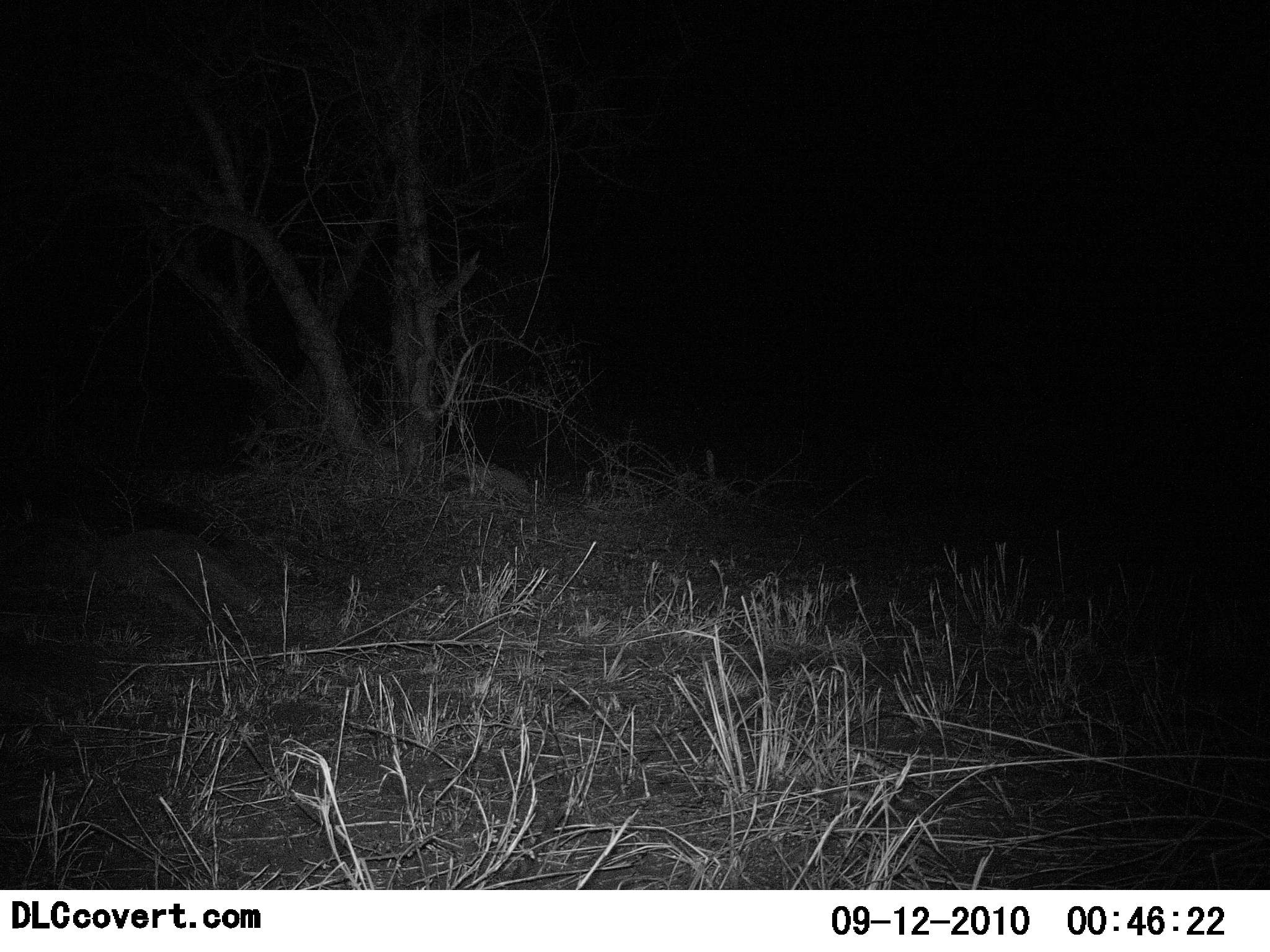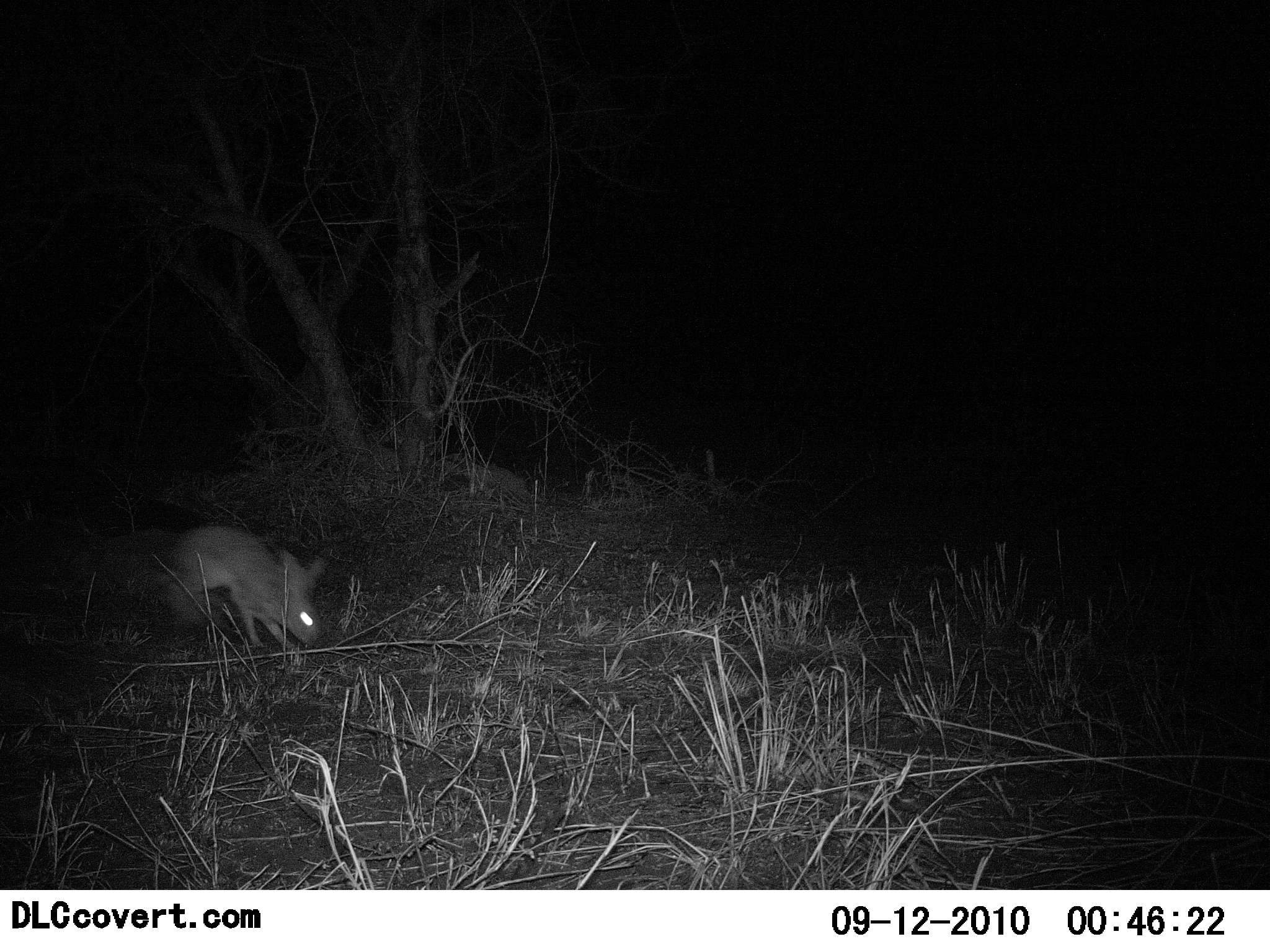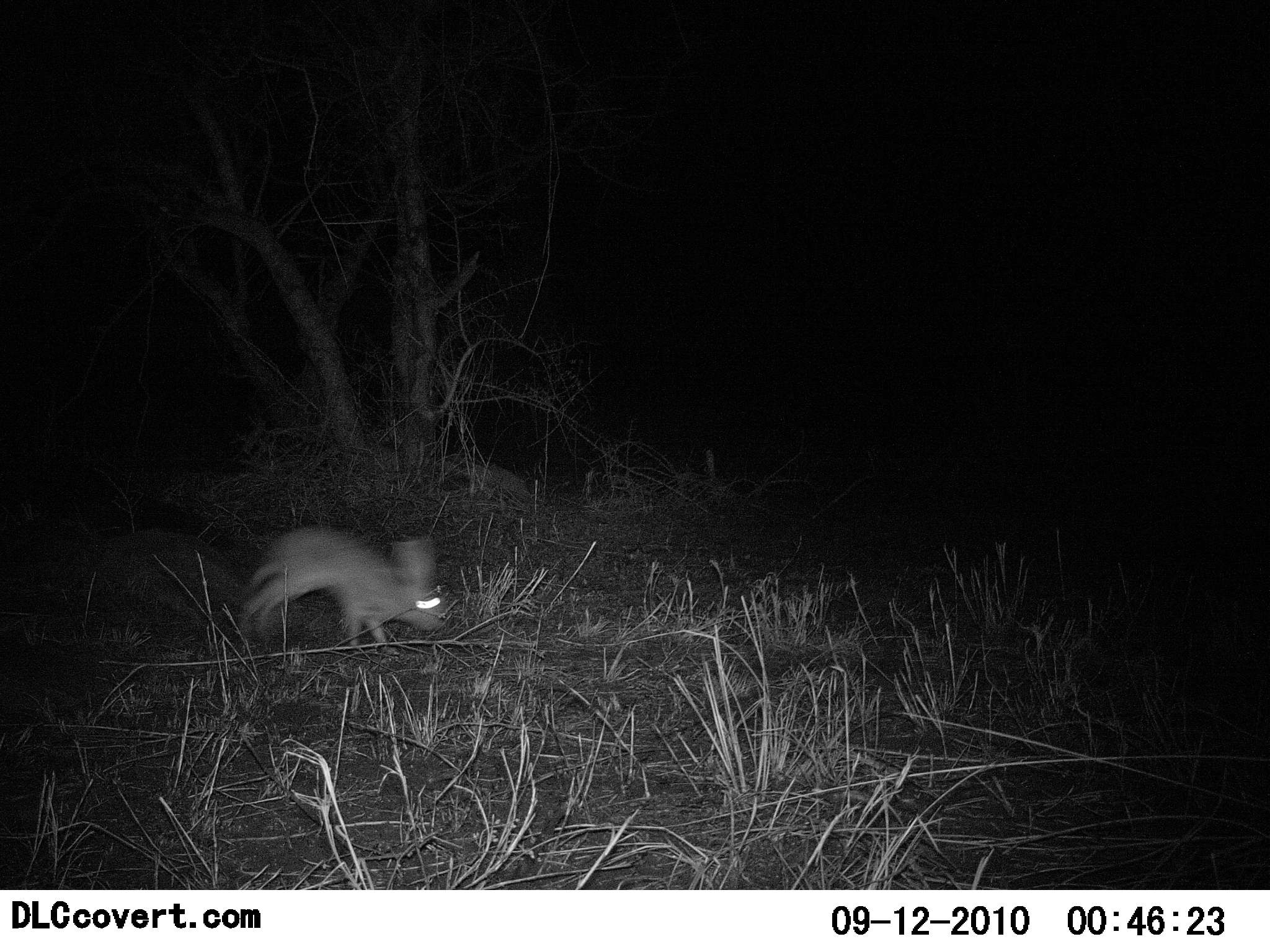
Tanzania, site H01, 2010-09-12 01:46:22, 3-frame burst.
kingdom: Animalia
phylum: Chordata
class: Mammalia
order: Lagomorpha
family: Leporidae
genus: Lepus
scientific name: Lepus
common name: hare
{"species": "hare (Lepus)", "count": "1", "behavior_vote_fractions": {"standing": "0%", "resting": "0%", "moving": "100%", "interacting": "0%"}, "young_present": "0%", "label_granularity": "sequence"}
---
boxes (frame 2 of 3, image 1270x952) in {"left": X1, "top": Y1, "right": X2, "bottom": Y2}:
animal: {"left": 160, "top": 525, "right": 327, "bottom": 655}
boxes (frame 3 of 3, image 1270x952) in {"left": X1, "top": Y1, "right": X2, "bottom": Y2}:
animal: {"left": 238, "top": 525, "right": 450, "bottom": 656}